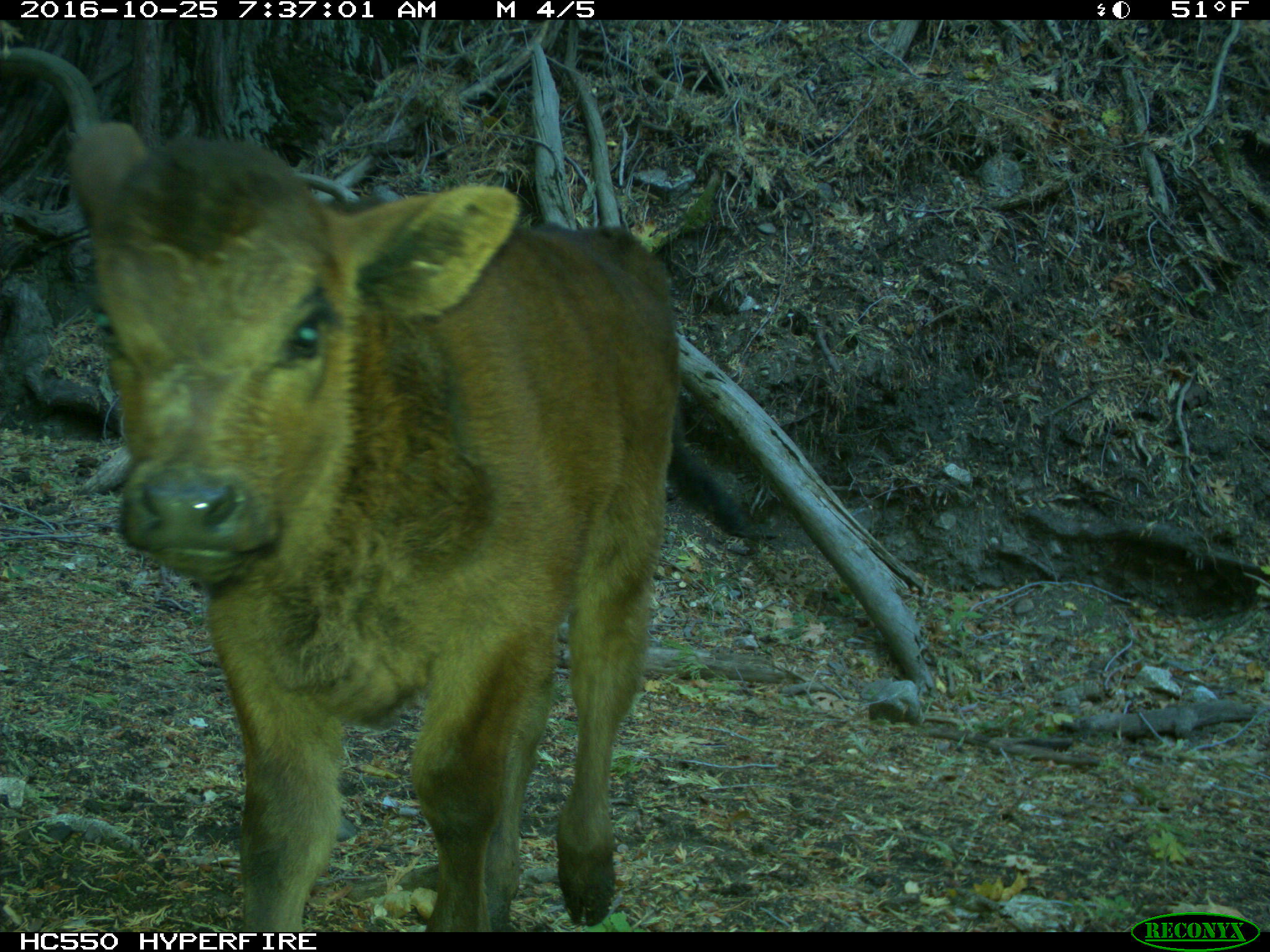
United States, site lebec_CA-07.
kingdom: Animalia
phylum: Chordata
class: Mammalia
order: Artiodactyla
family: Bovidae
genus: Bos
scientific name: Bos taurus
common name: domestic cow